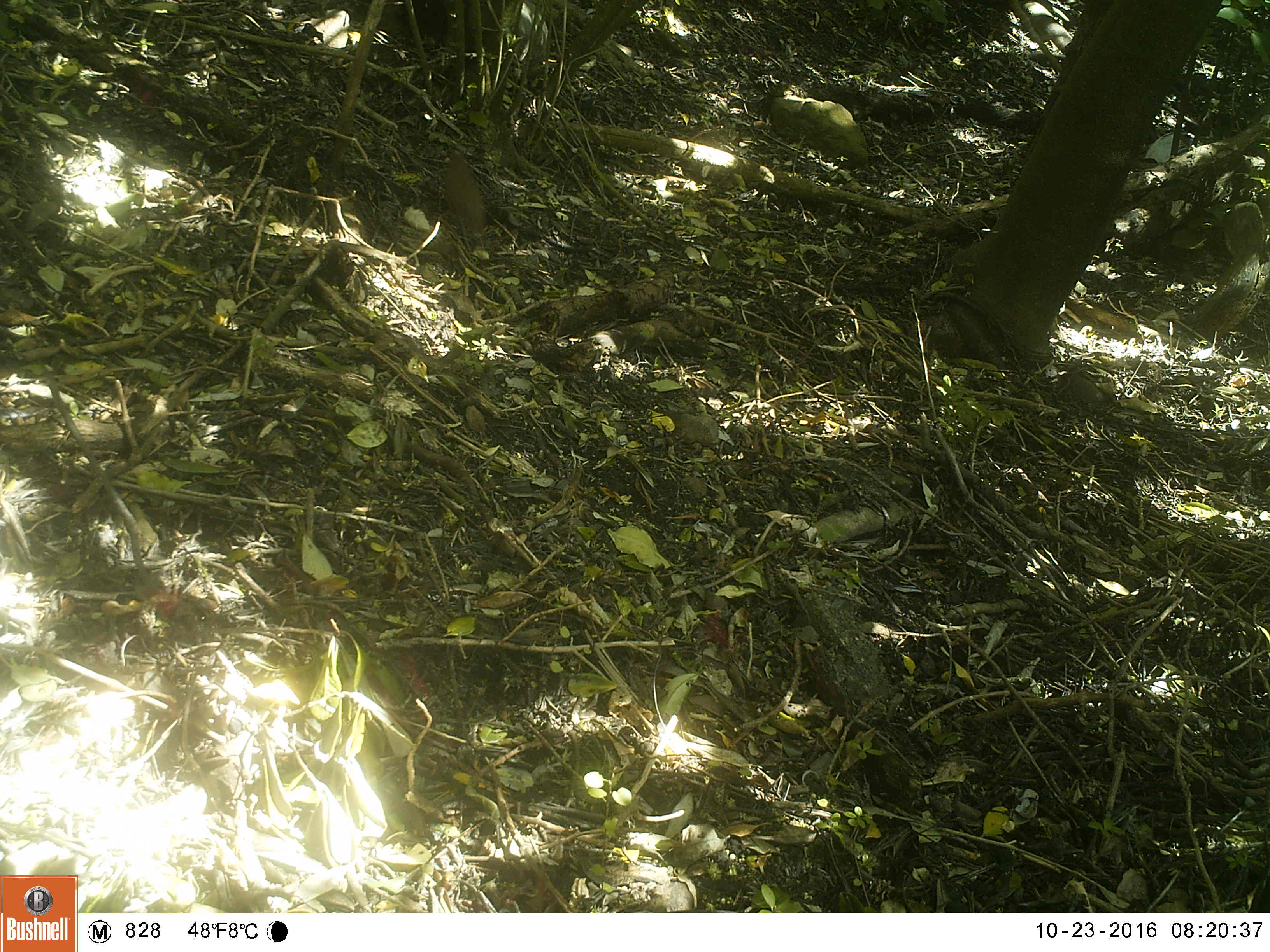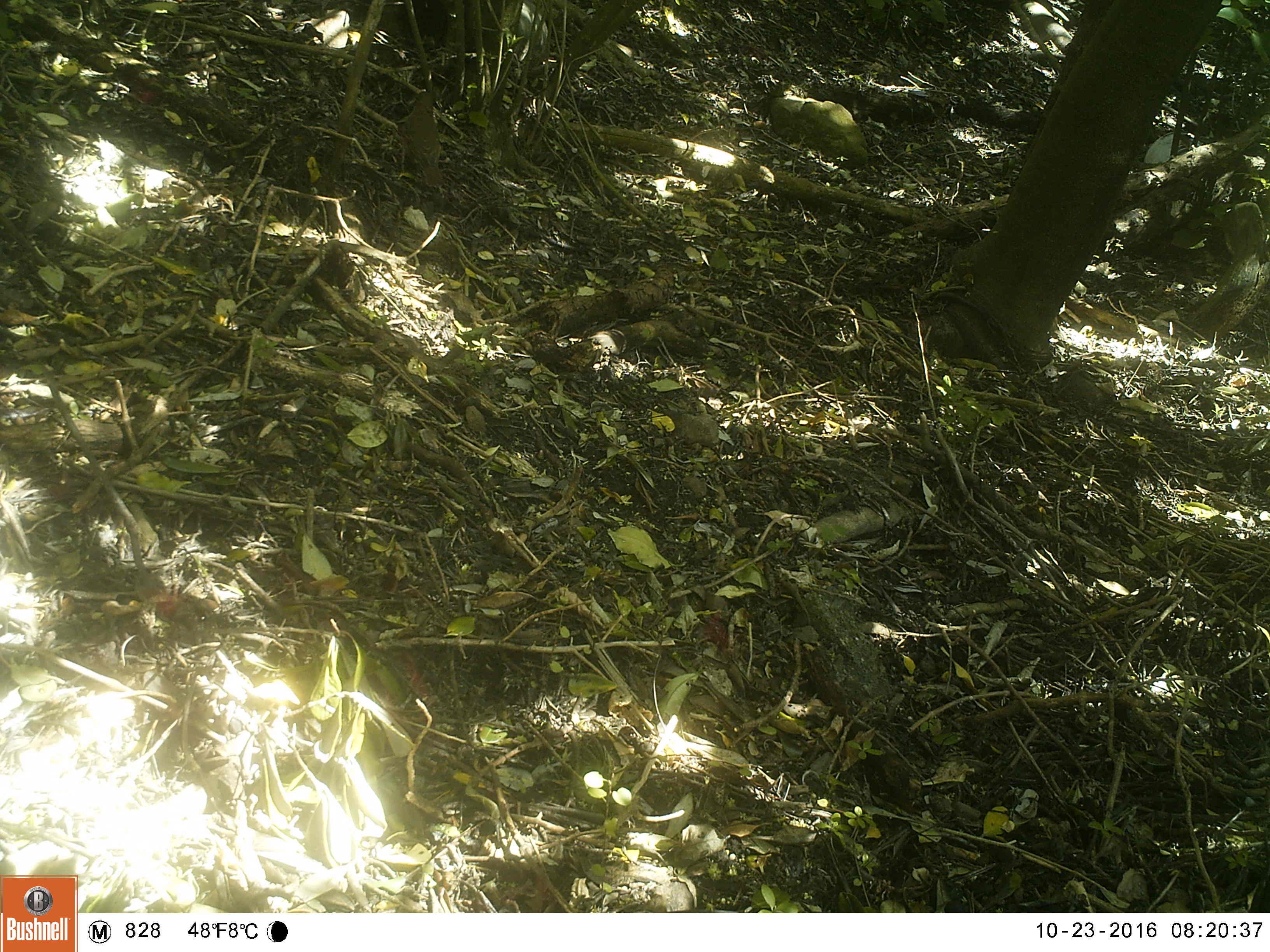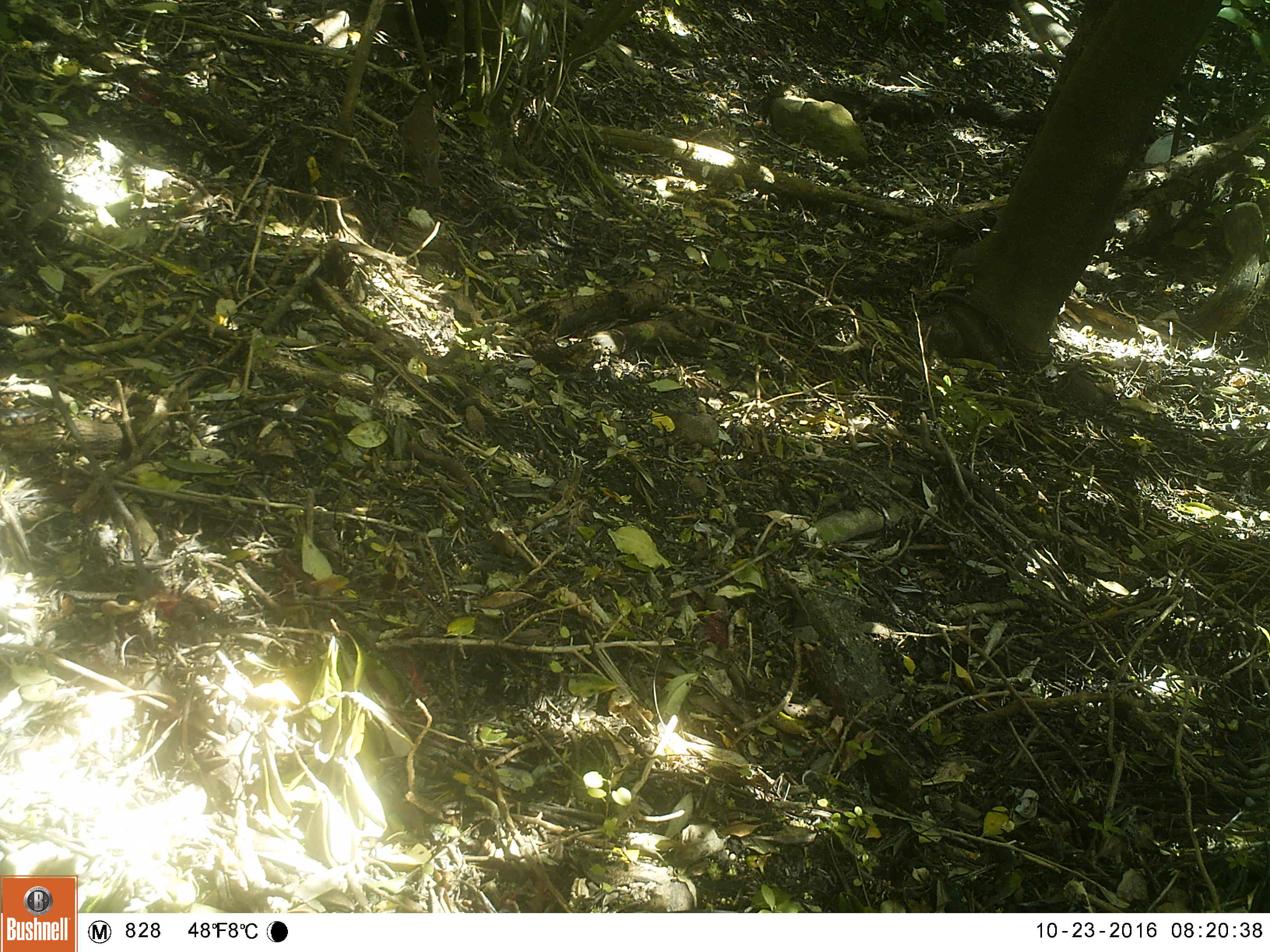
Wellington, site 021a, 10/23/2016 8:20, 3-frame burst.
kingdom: Animalia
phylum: Chordata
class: Aves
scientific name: Aves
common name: bird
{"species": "bird (Aves)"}